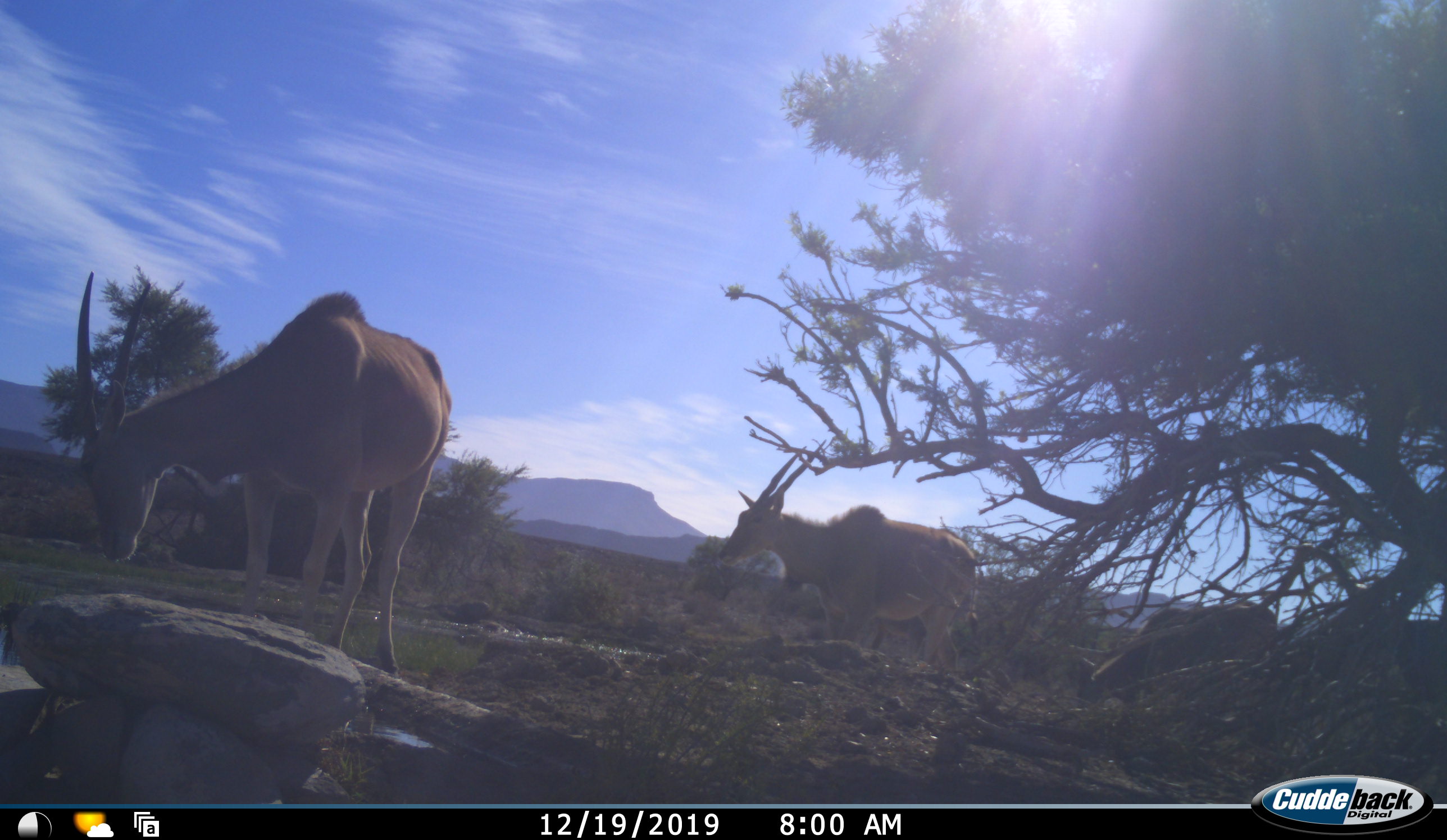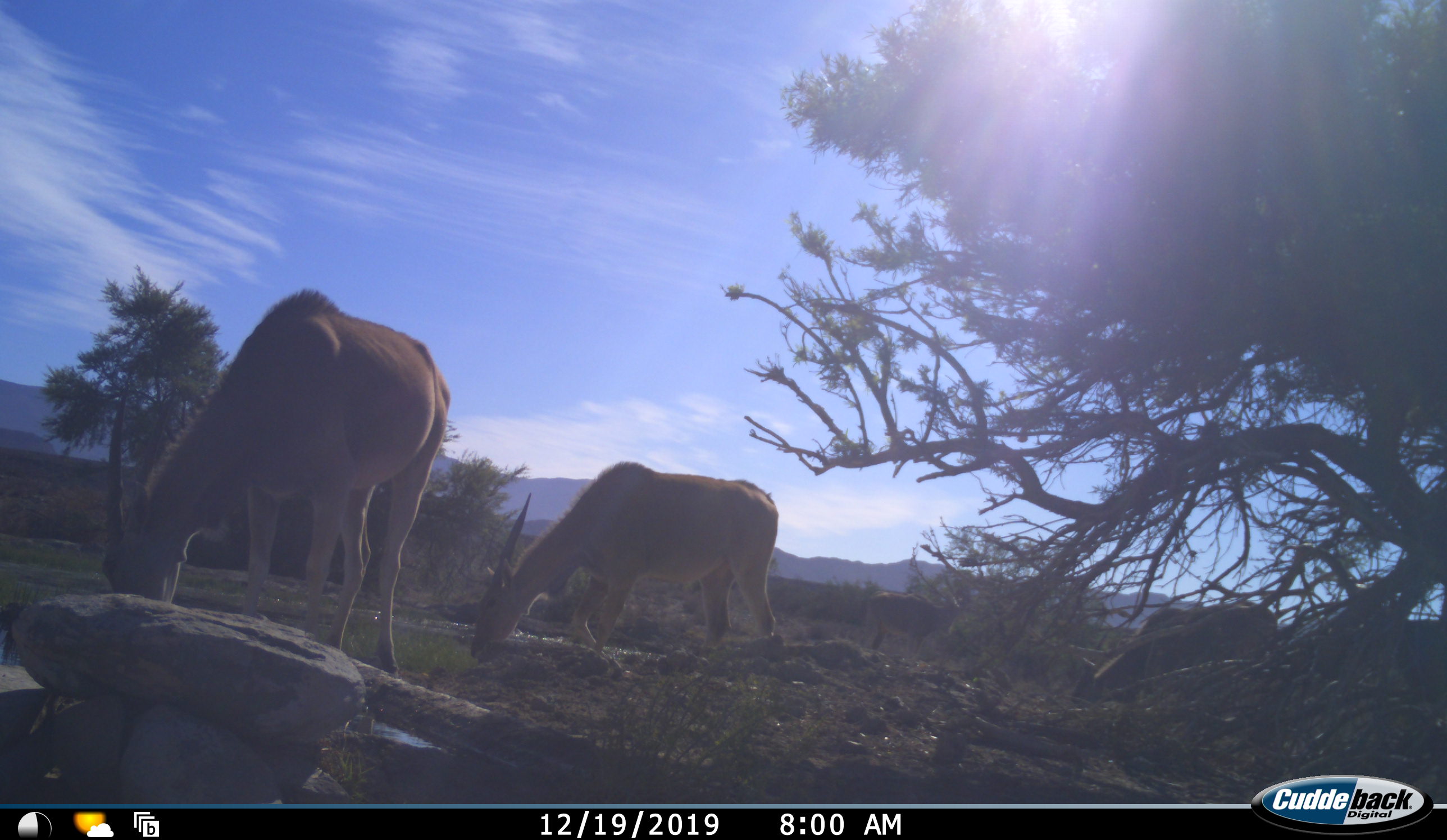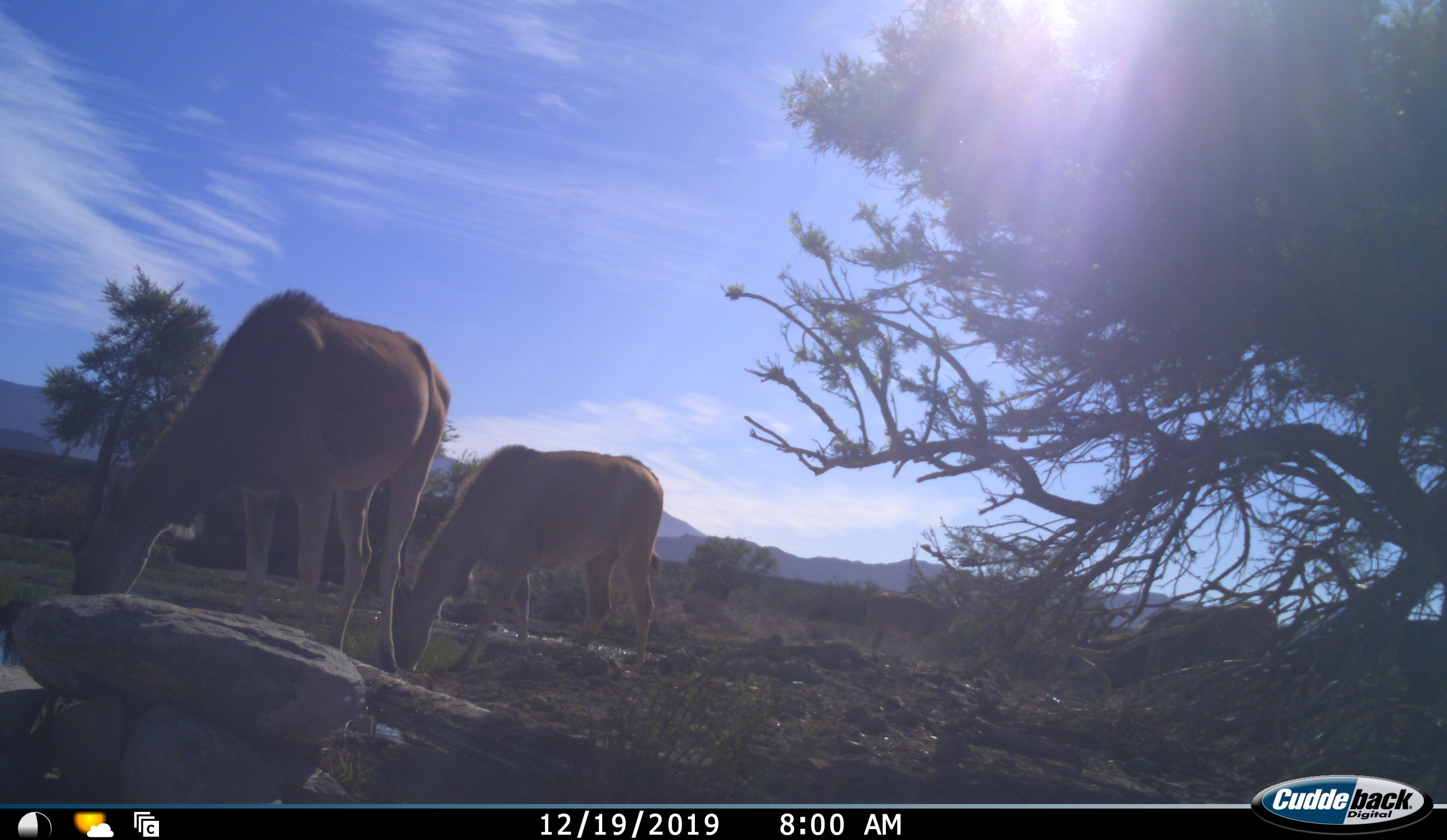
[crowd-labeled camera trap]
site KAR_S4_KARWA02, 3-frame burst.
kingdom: Animalia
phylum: Chordata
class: Mammalia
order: Artiodactyla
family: Bovidae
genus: Tragelaphus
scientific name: Tragelaphus oryx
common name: eland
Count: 4.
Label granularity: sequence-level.